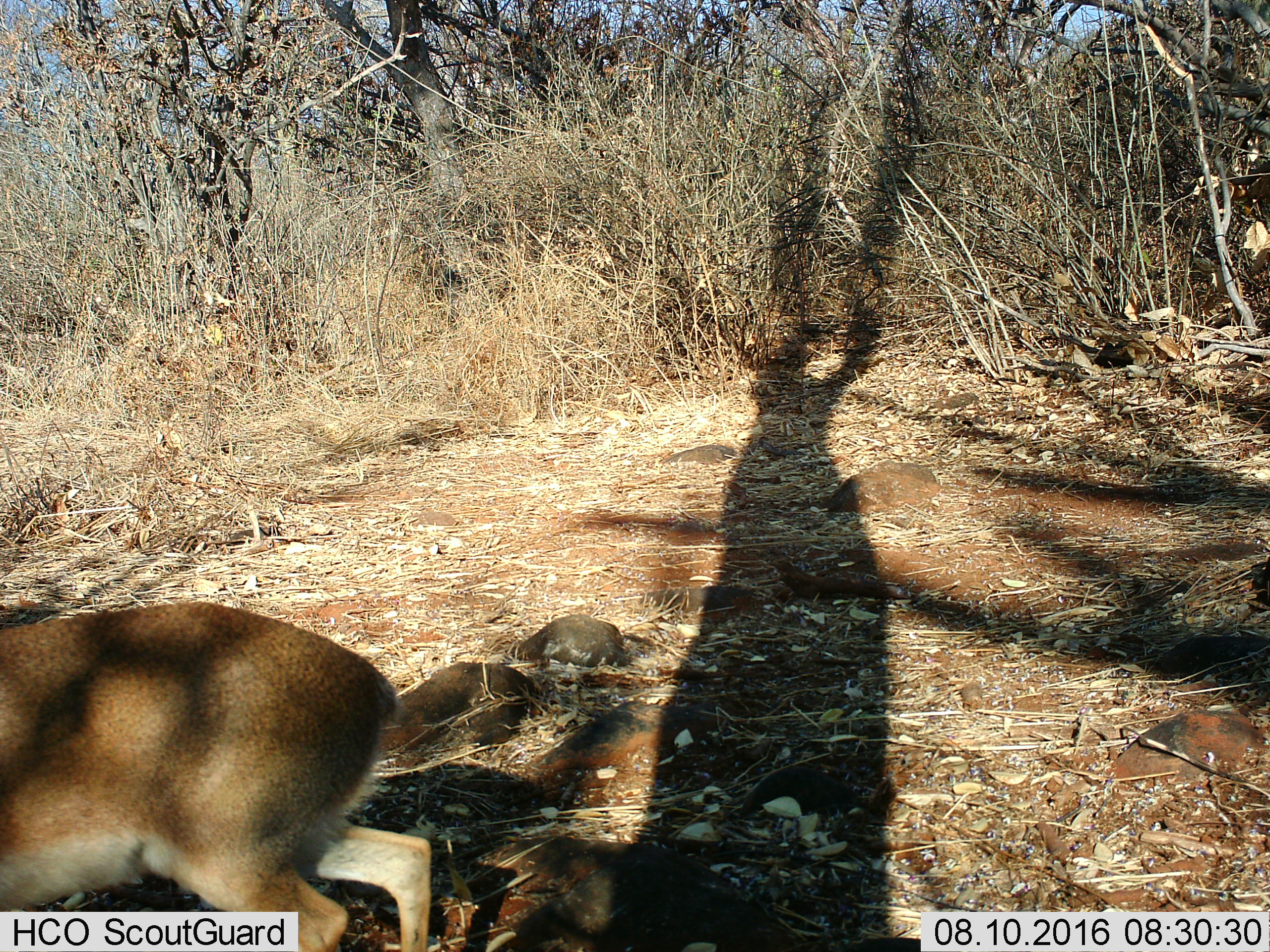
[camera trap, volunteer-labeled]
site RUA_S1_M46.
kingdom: Animalia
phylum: Chordata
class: Mammalia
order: Artiodactyla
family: Bovidae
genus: Madoqua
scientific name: Madoqua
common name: dik-dik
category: dikdik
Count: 1.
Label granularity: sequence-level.